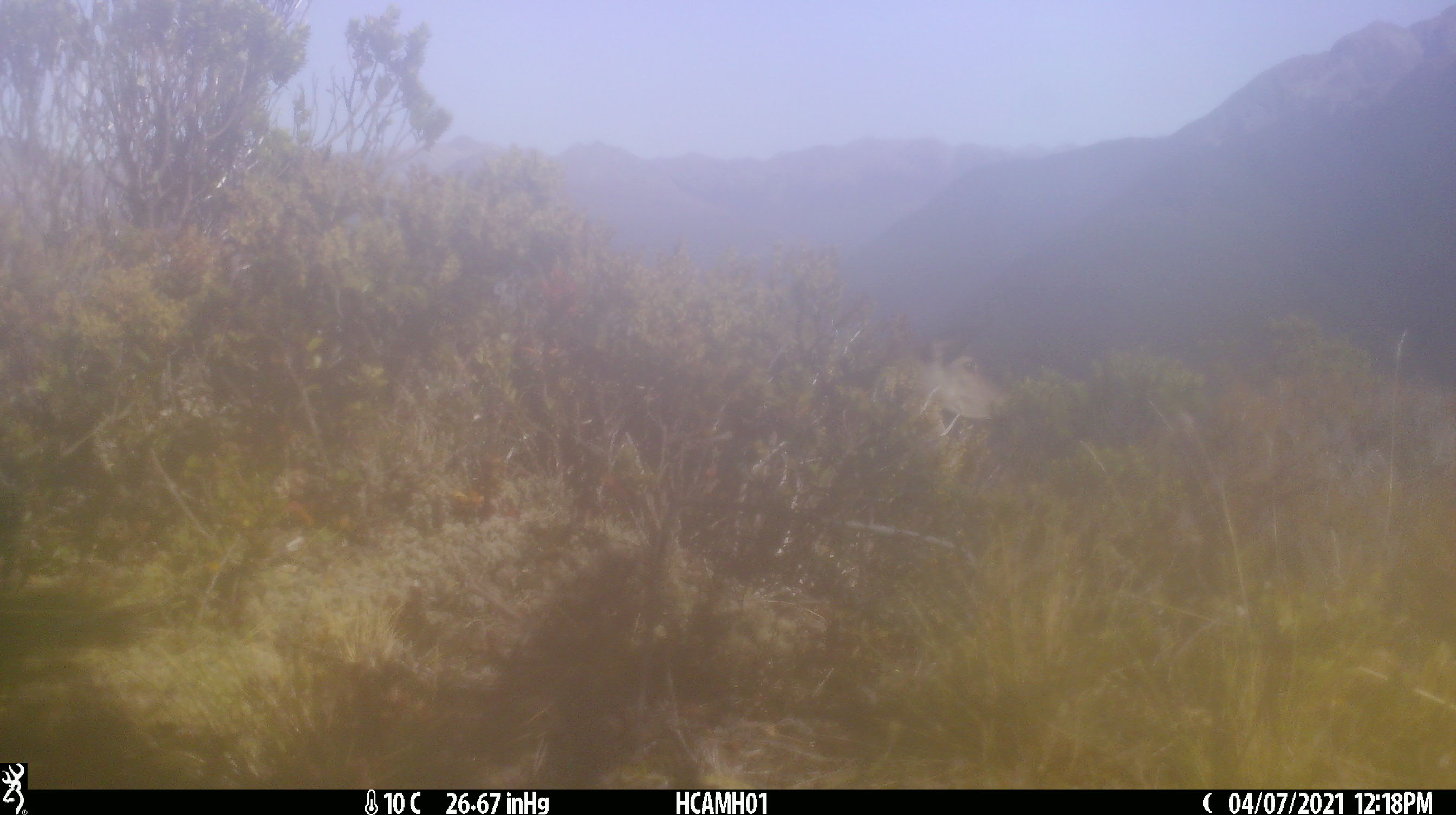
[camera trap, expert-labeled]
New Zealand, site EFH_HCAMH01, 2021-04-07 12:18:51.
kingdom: Animalia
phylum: Chordata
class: Mammalia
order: Artiodactyla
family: Cervidae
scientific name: Cervidae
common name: deer